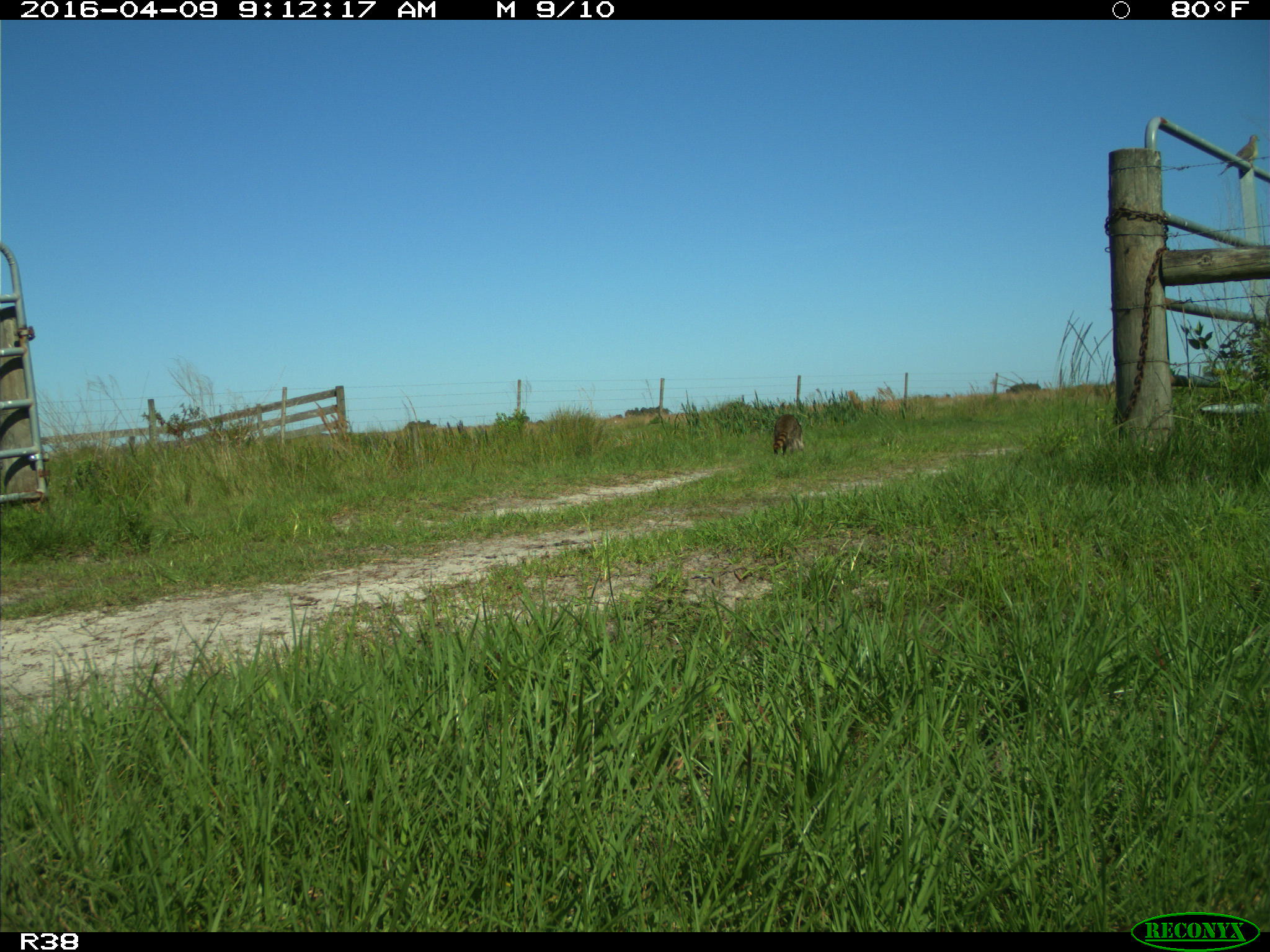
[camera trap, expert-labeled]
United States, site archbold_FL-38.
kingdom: Animalia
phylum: Chordata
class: Mammalia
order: Carnivora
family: Procyonidae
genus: Procyon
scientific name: Procyon lotor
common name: common raccoon